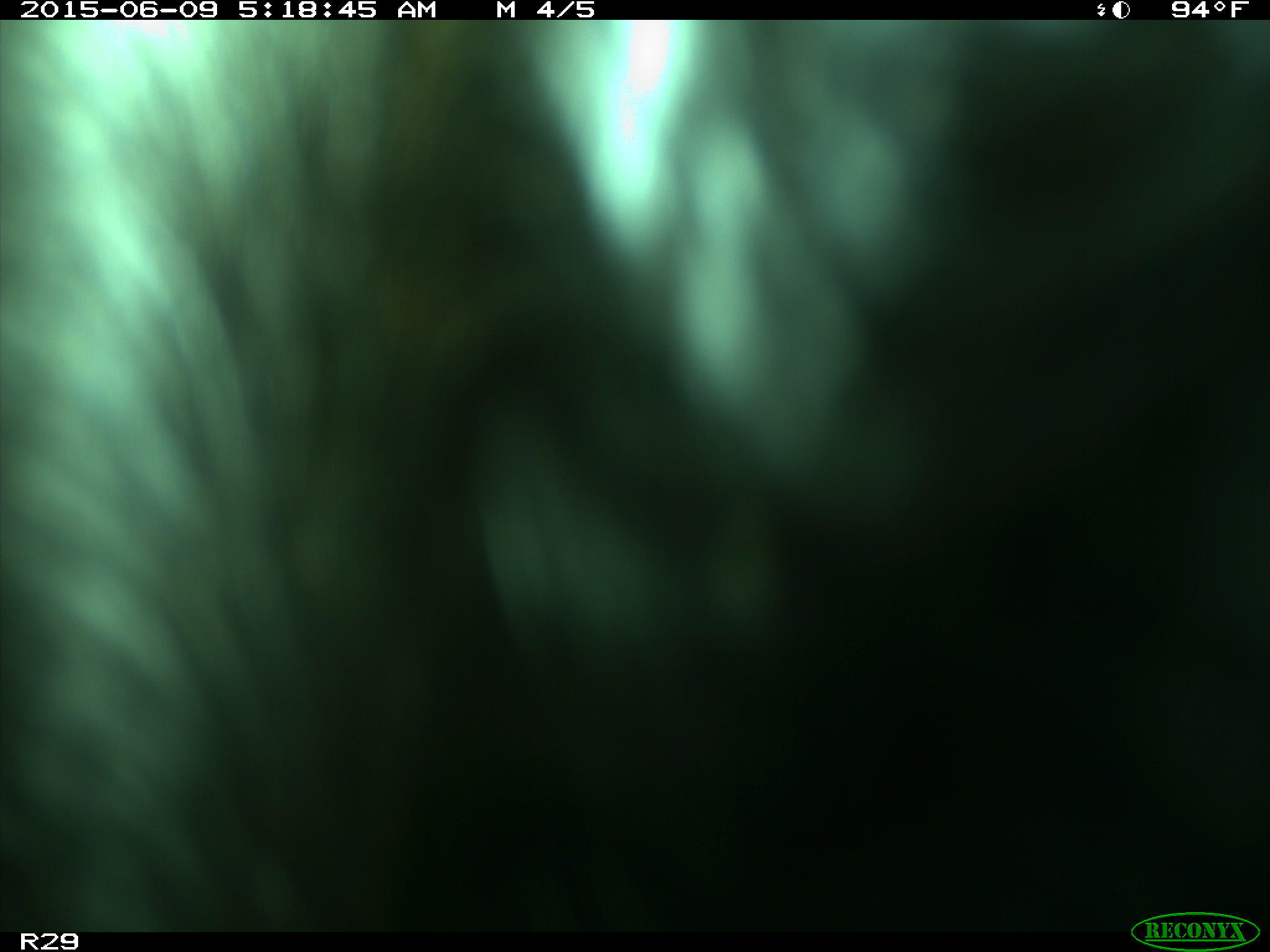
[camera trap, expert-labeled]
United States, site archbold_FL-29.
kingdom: Animalia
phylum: Chordata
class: Mammalia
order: Artiodactyla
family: Bovidae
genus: Bos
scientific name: Bos taurus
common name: domestic cow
Bos taurus (domestic cow).